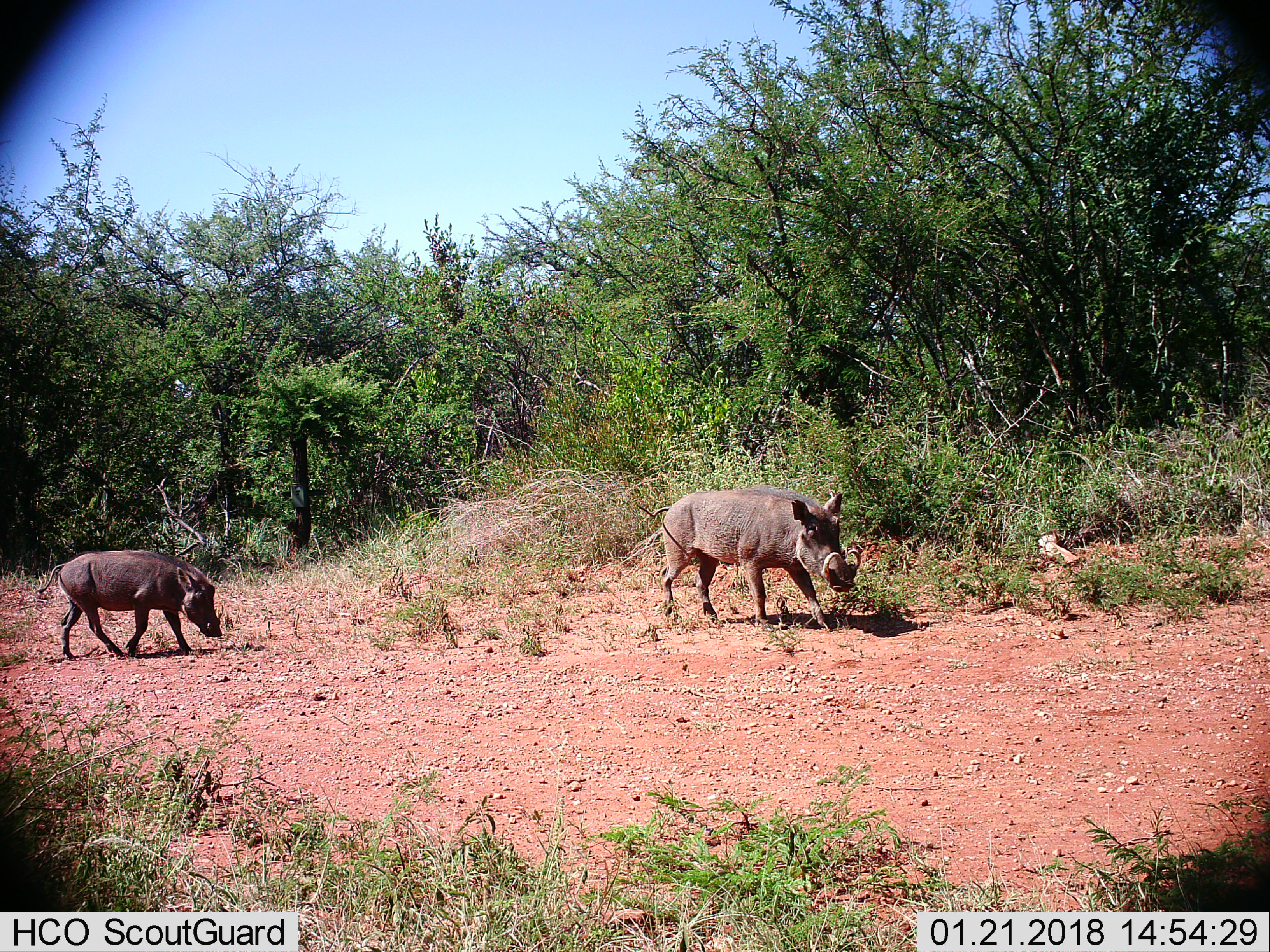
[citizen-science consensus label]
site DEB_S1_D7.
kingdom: Animalia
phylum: Chordata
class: Mammalia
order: Artiodactyla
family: Suidae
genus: Phacochoerus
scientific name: Phacochoerus africanus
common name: warthog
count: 2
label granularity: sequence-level